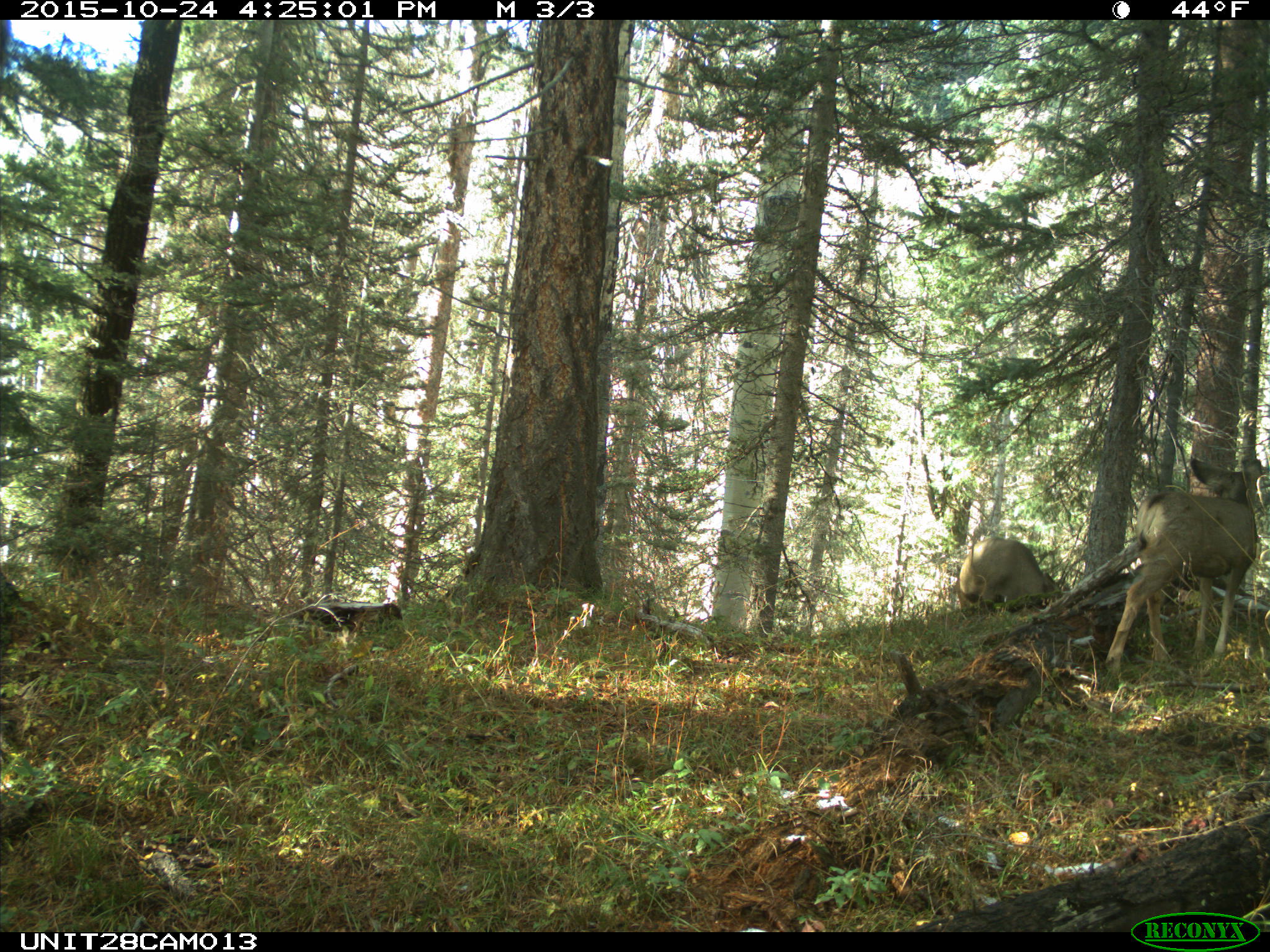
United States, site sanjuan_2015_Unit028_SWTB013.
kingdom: Animalia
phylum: Chordata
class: Mammalia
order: Artiodactyla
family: Cervidae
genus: Odocoileus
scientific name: Odocoileus hemionus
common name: mule deer